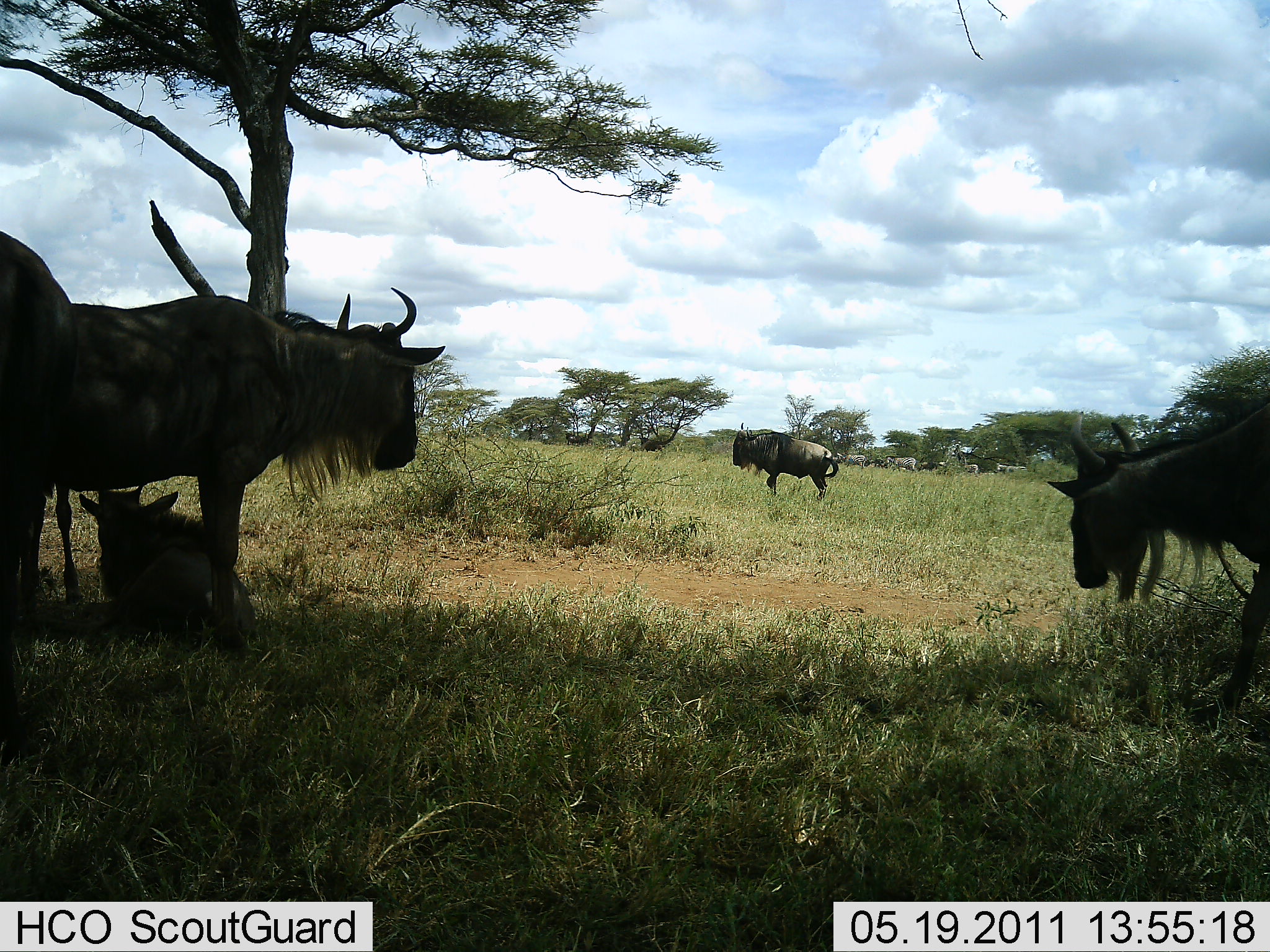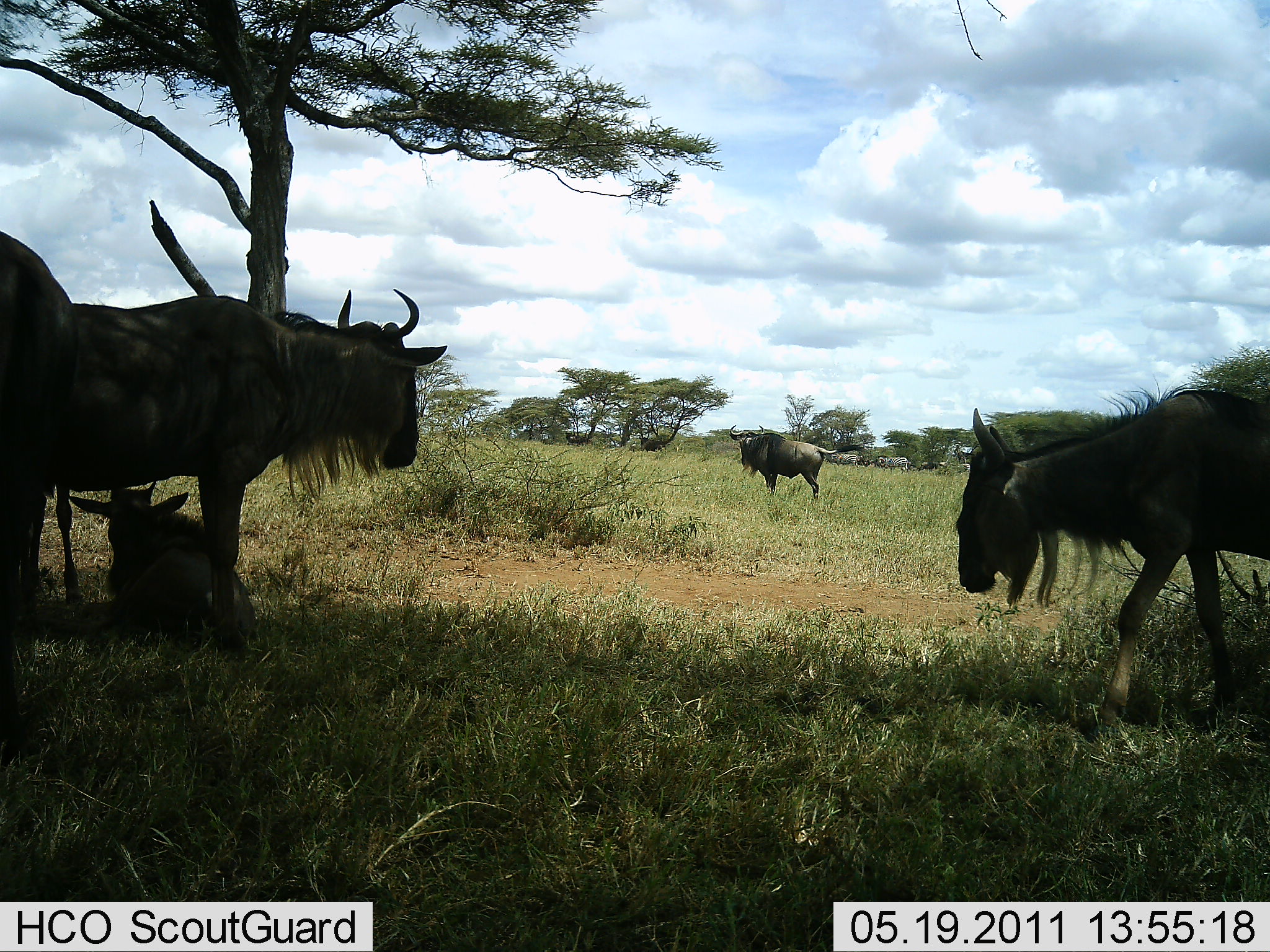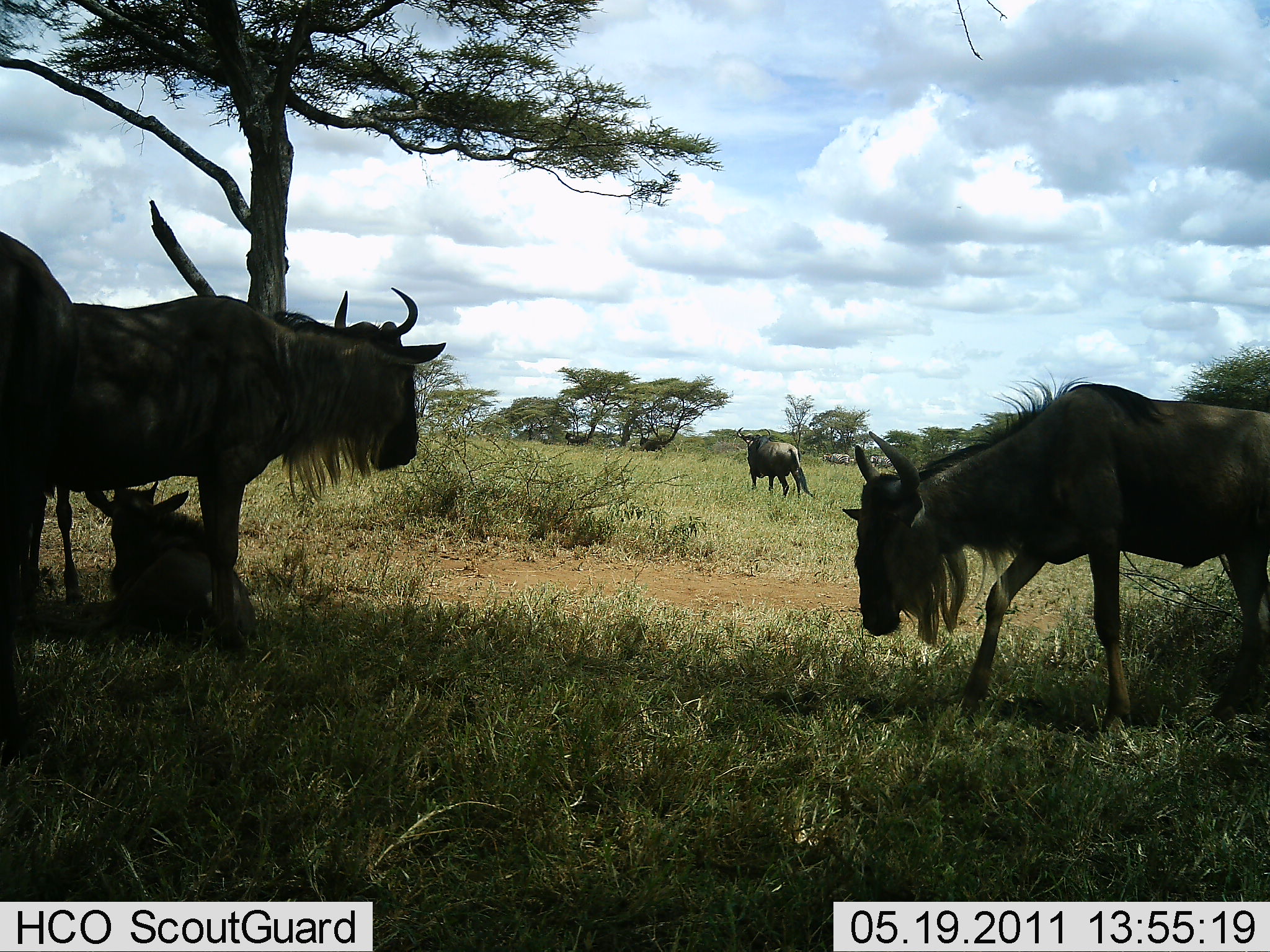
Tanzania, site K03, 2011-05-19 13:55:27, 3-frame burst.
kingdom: Animalia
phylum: Chordata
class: Mammalia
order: Artiodactyla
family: Bovidae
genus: Connochaetes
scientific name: Connochaetes taurinus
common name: blue wildebeest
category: wildebeest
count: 5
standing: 91%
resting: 82%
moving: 45%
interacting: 0%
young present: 27%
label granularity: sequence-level